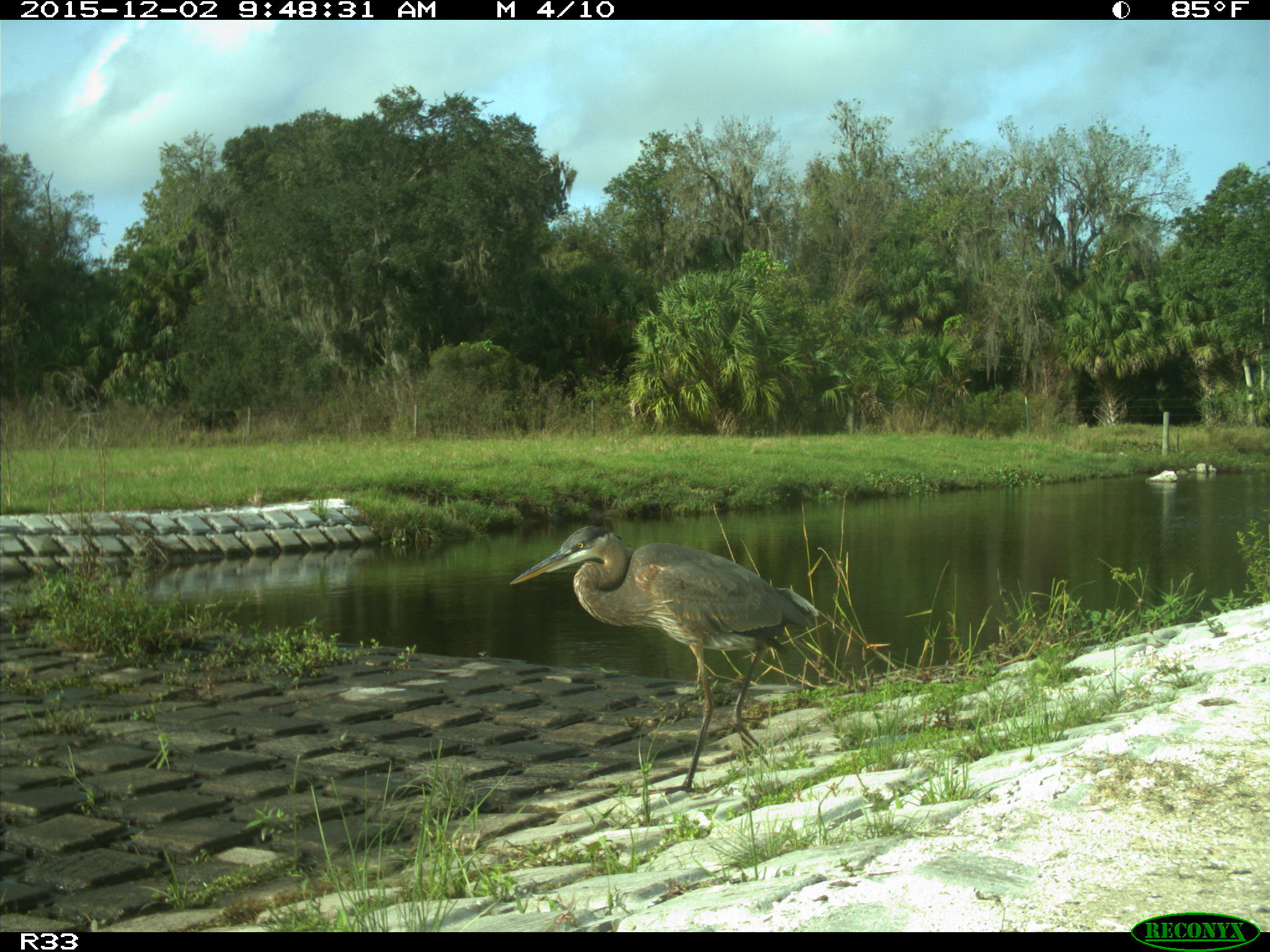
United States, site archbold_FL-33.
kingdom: Animalia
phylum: Chordata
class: Aves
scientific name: Aves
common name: birds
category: unidentified bird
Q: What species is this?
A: Unidentified bird (birds) (Aves).